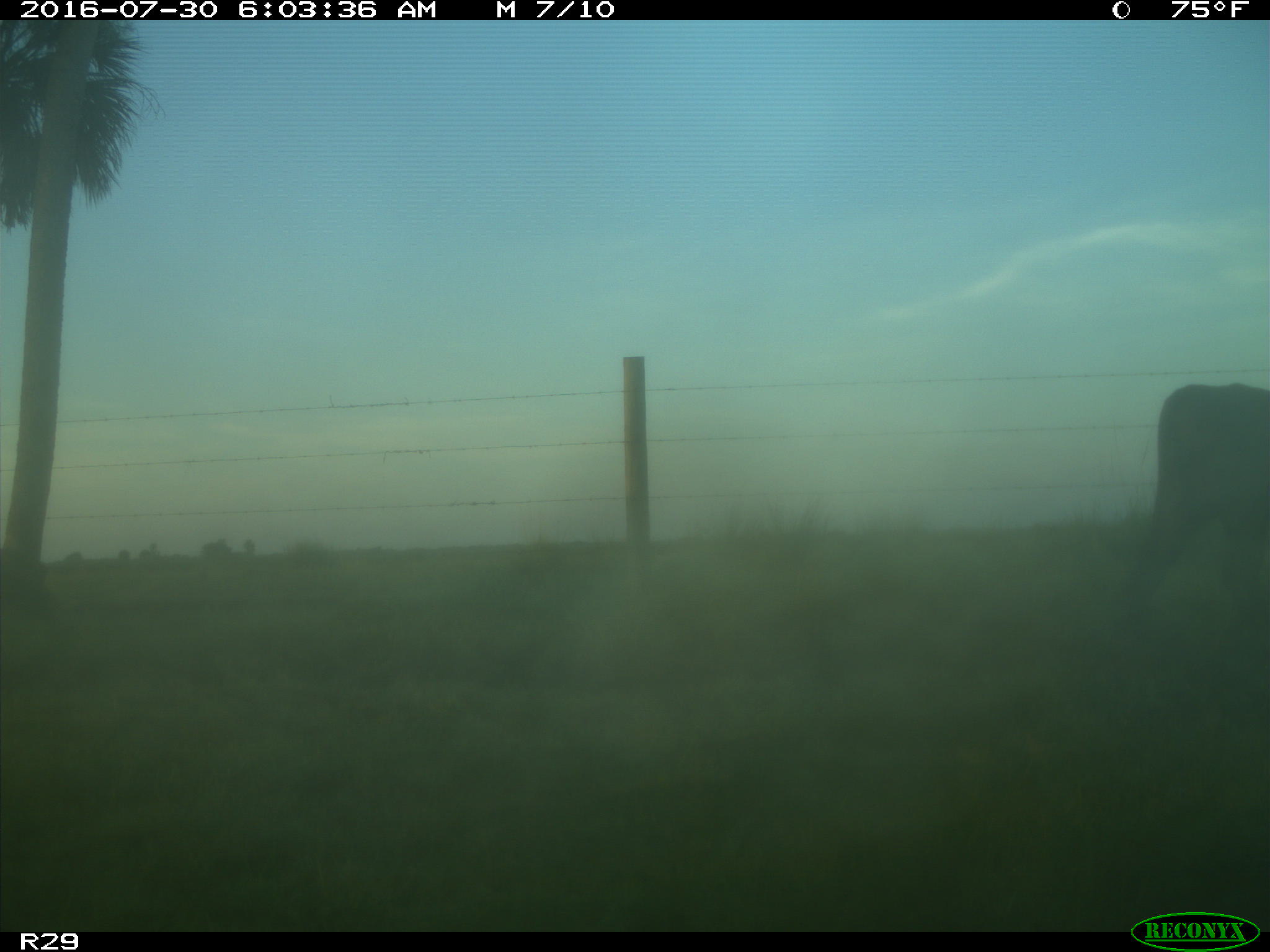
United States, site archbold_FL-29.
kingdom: Animalia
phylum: Chordata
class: Mammalia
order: Artiodactyla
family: Bovidae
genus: Bos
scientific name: Bos taurus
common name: domestic cow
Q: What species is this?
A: Bos taurus (domestic cow).